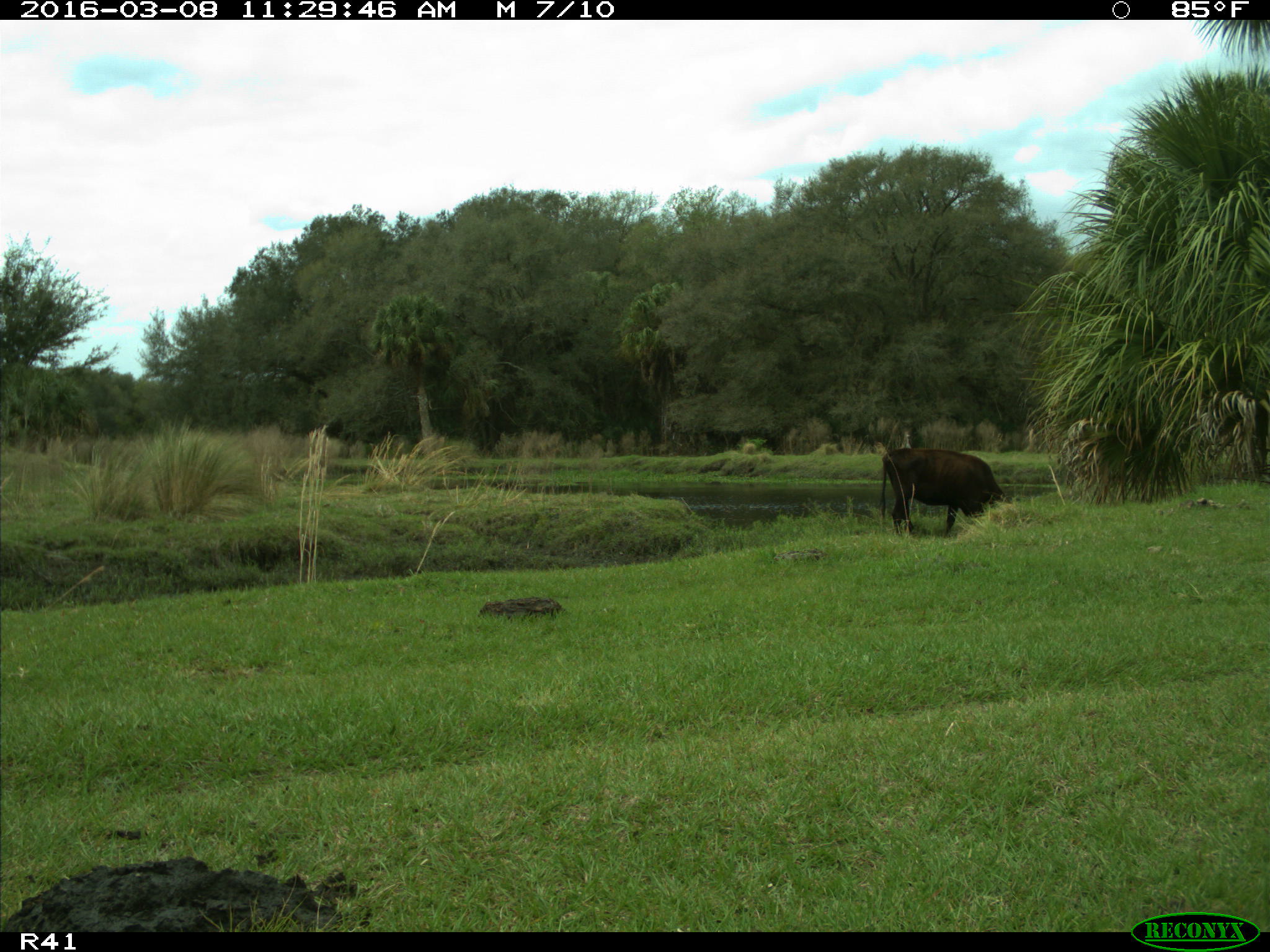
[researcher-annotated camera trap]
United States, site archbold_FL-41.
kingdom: Animalia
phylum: Chordata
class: Mammalia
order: Artiodactyla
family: Bovidae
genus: Bos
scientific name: Bos taurus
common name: domestic cow